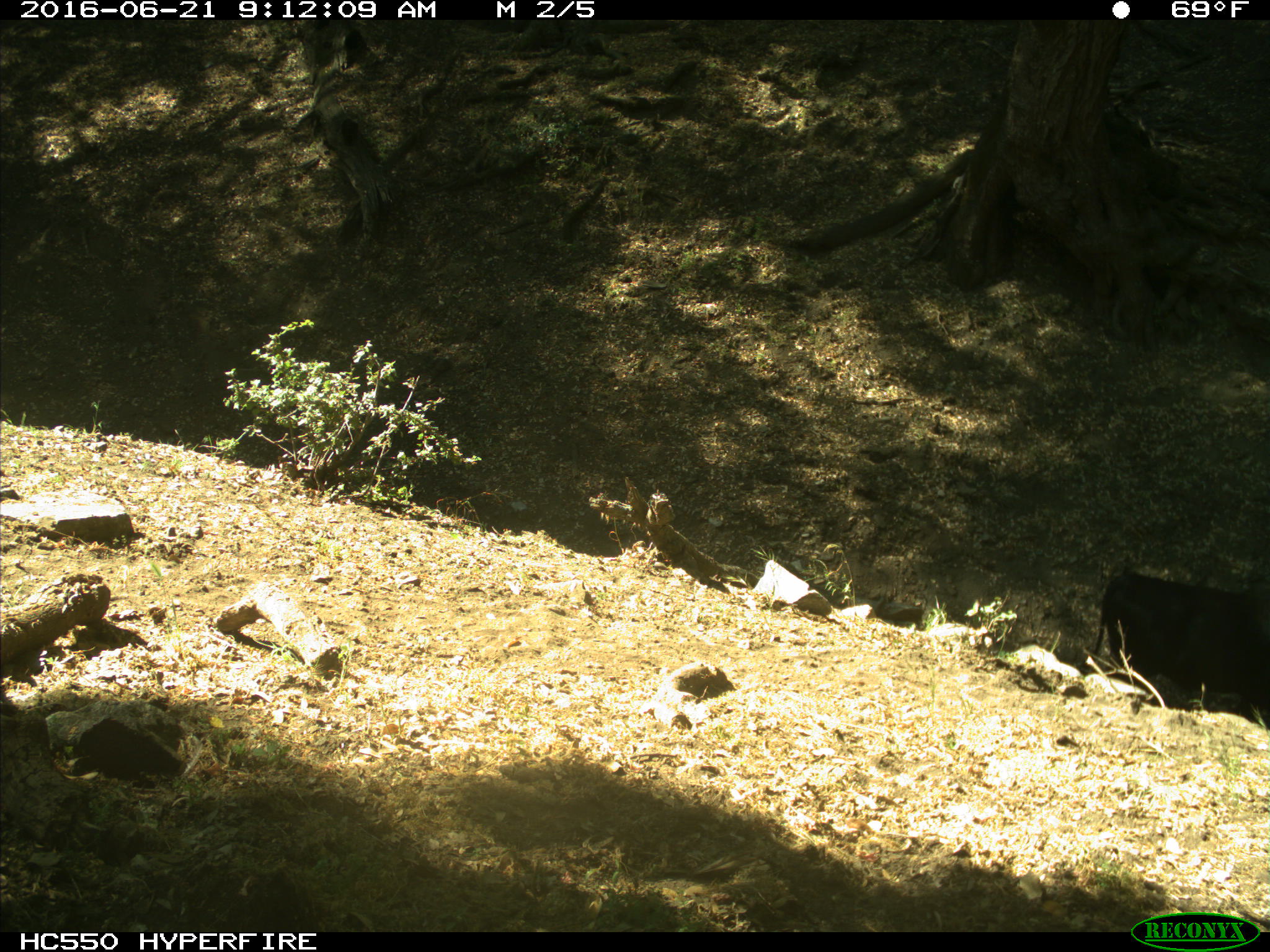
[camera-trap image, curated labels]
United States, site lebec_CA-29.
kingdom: Animalia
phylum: Chordata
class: Mammalia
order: Artiodactyla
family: Bovidae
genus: Bos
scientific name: Bos taurus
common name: domestic cow